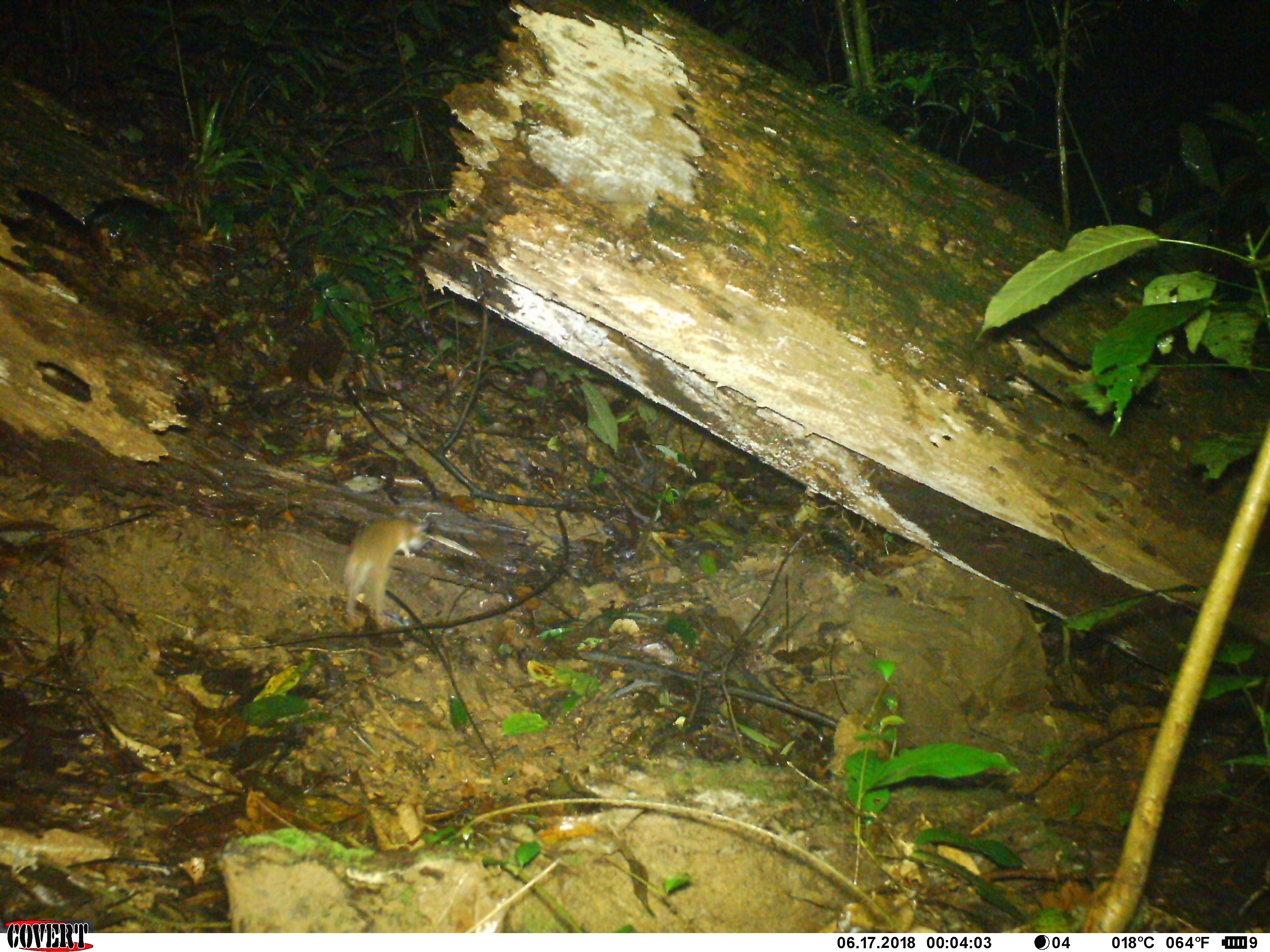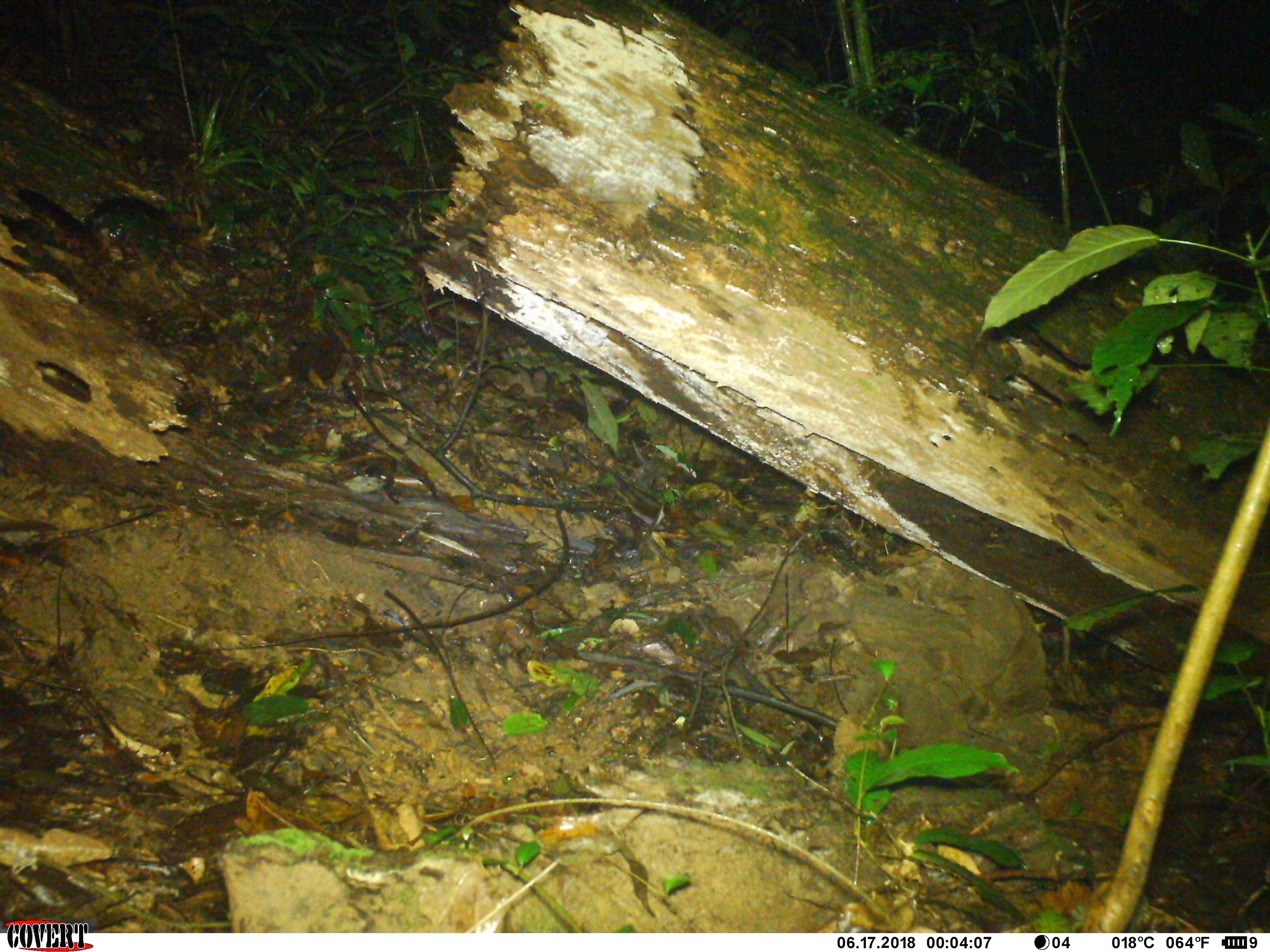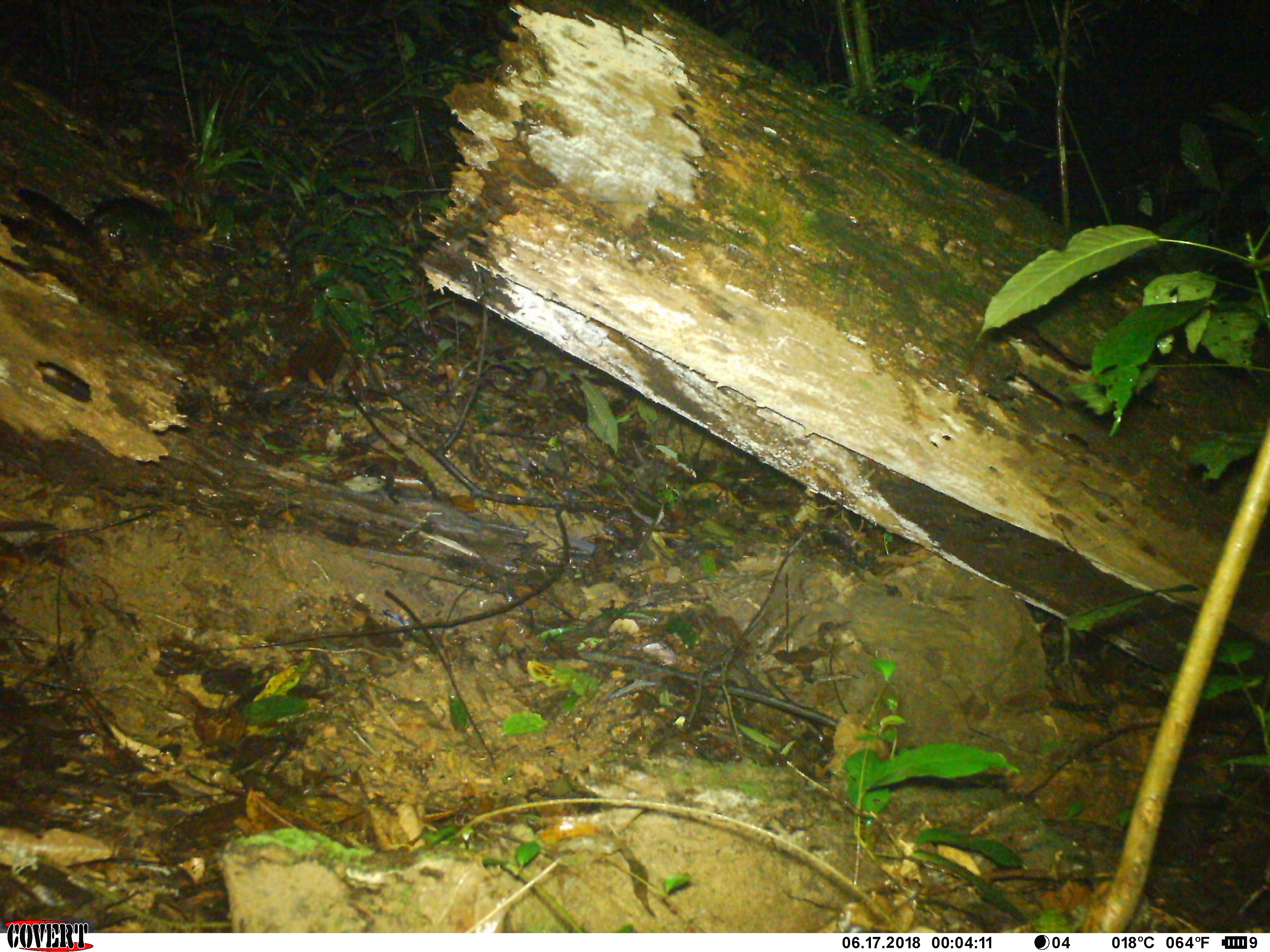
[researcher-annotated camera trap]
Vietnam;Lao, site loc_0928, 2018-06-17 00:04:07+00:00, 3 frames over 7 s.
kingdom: Animalia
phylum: Chordata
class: Mammalia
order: Rodentia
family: Muridae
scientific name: Muridae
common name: old-world mice and rats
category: unidentified murid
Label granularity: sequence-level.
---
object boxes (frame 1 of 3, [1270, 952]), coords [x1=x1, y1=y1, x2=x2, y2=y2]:
unidentified murid: [x1=342, y1=507, x2=428, y2=630]